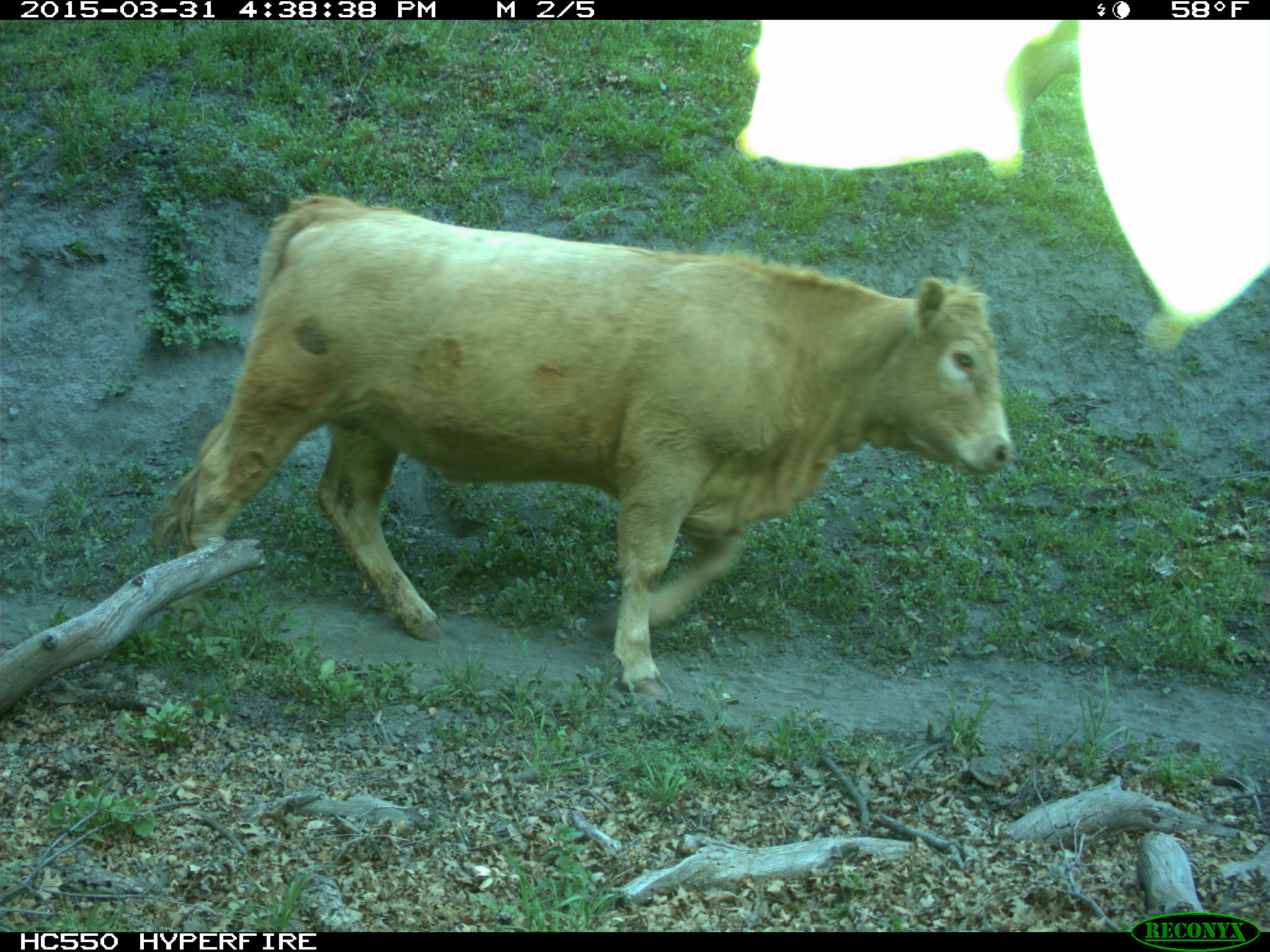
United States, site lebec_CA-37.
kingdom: Animalia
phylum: Chordata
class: Mammalia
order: Artiodactyla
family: Bovidae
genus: Bos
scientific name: Bos taurus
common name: domestic cow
Bos taurus (domestic cow).